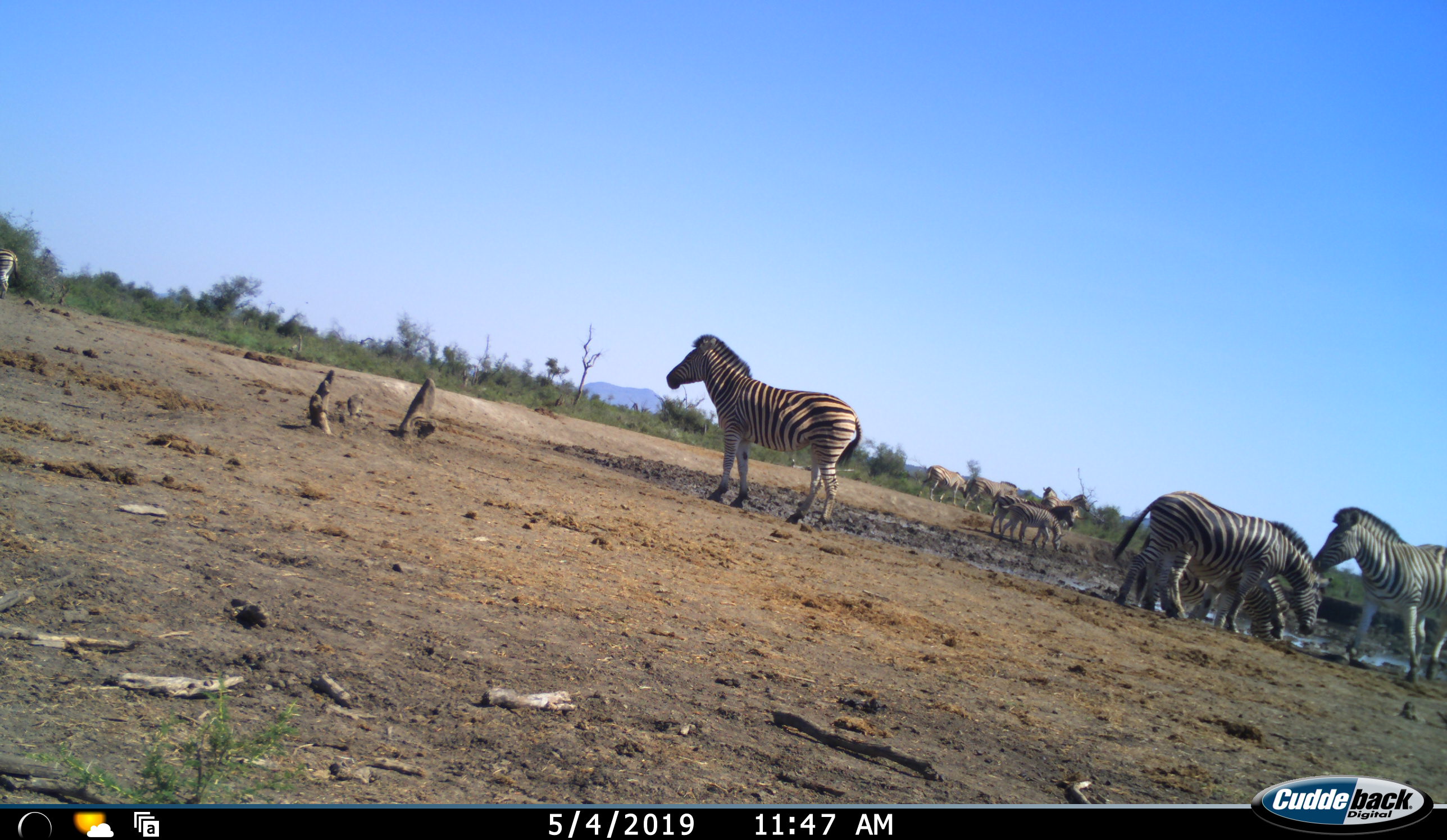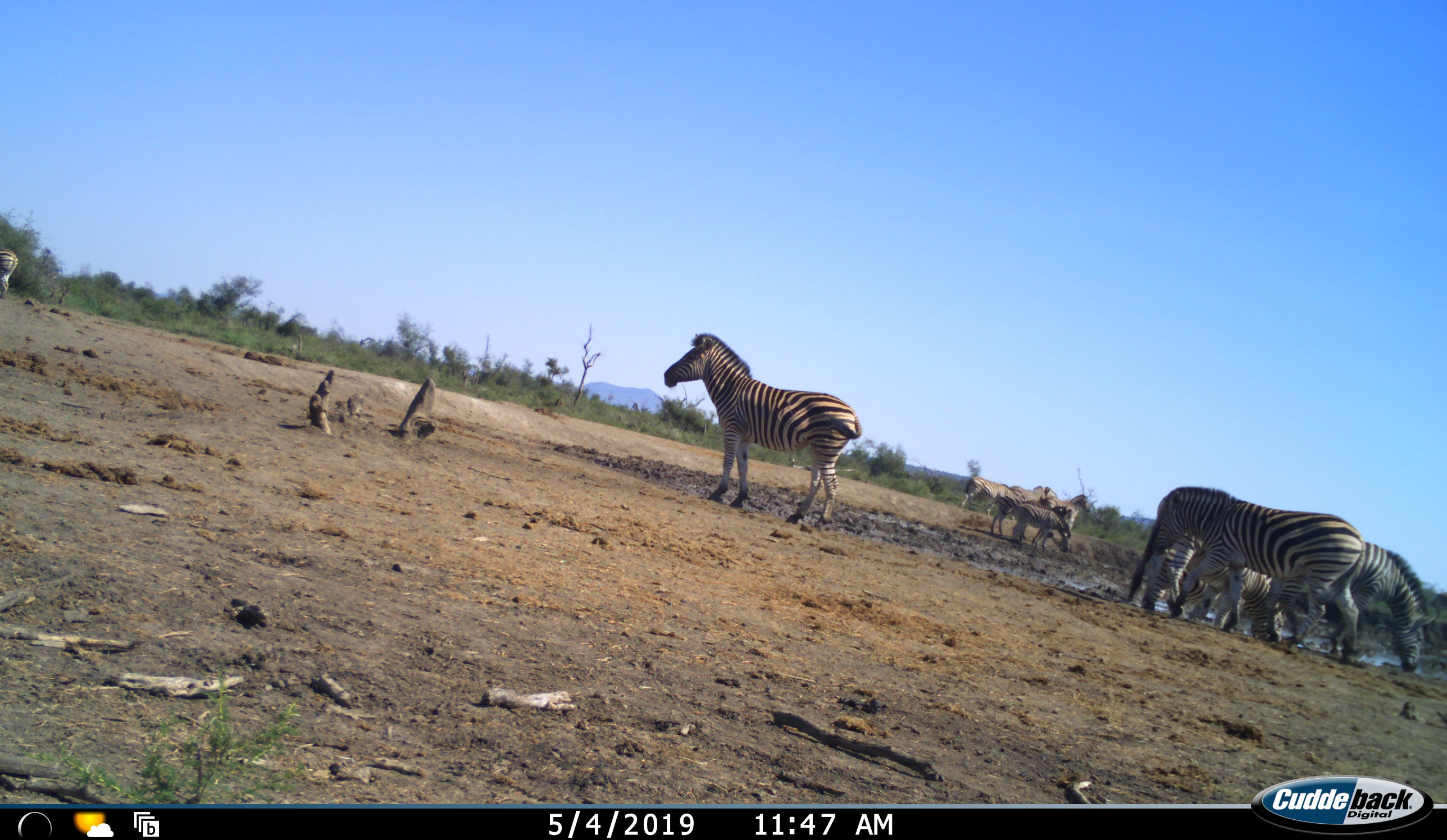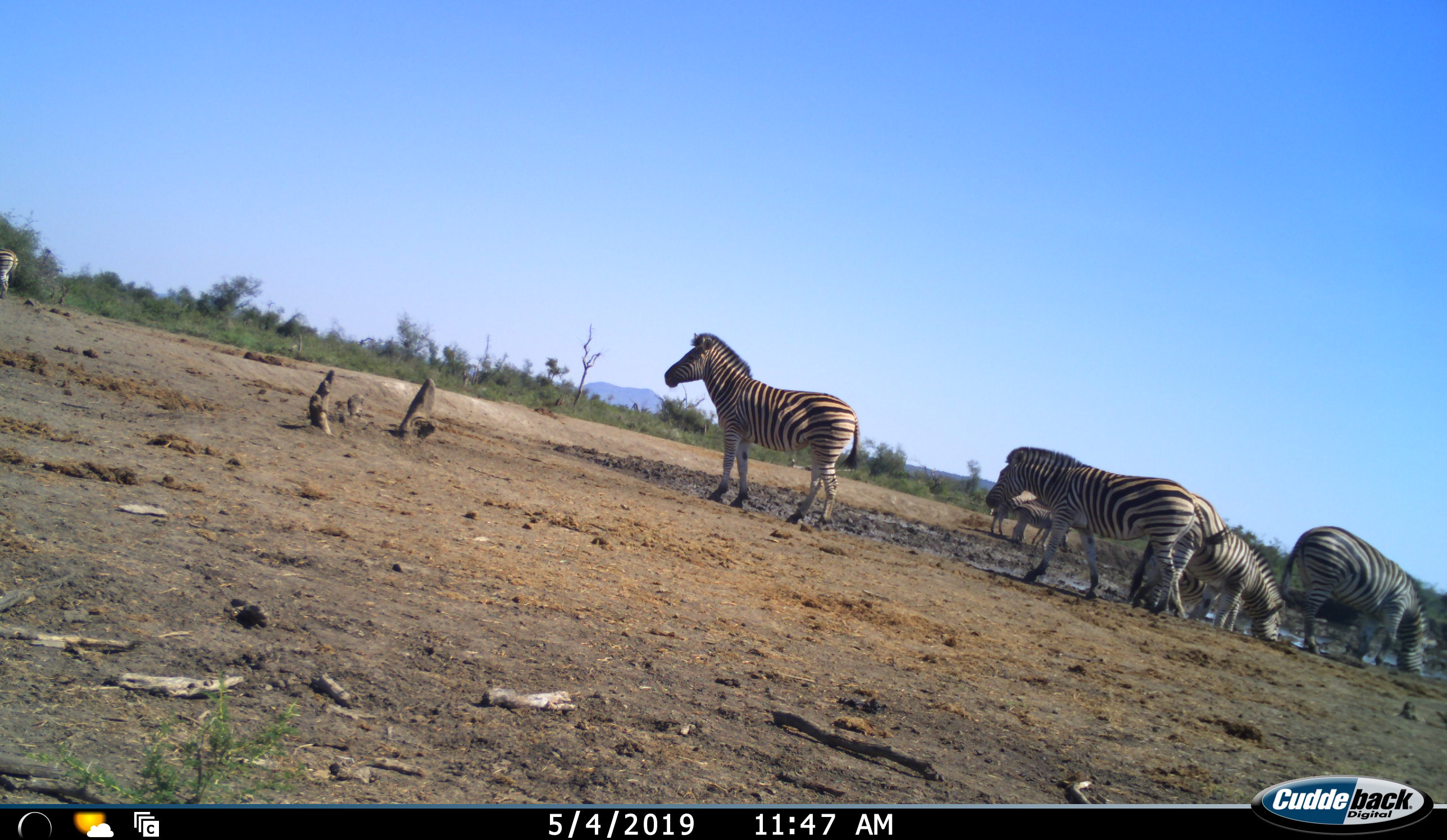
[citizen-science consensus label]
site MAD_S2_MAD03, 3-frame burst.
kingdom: Animalia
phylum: Chordata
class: Mammalia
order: Perissodactyla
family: Equidae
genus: Equus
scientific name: Equus quagga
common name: plains zebra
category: zebraplains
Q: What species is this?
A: Zebraplains (plains zebra) (Equus quagga).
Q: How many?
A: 11-50.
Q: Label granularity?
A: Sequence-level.